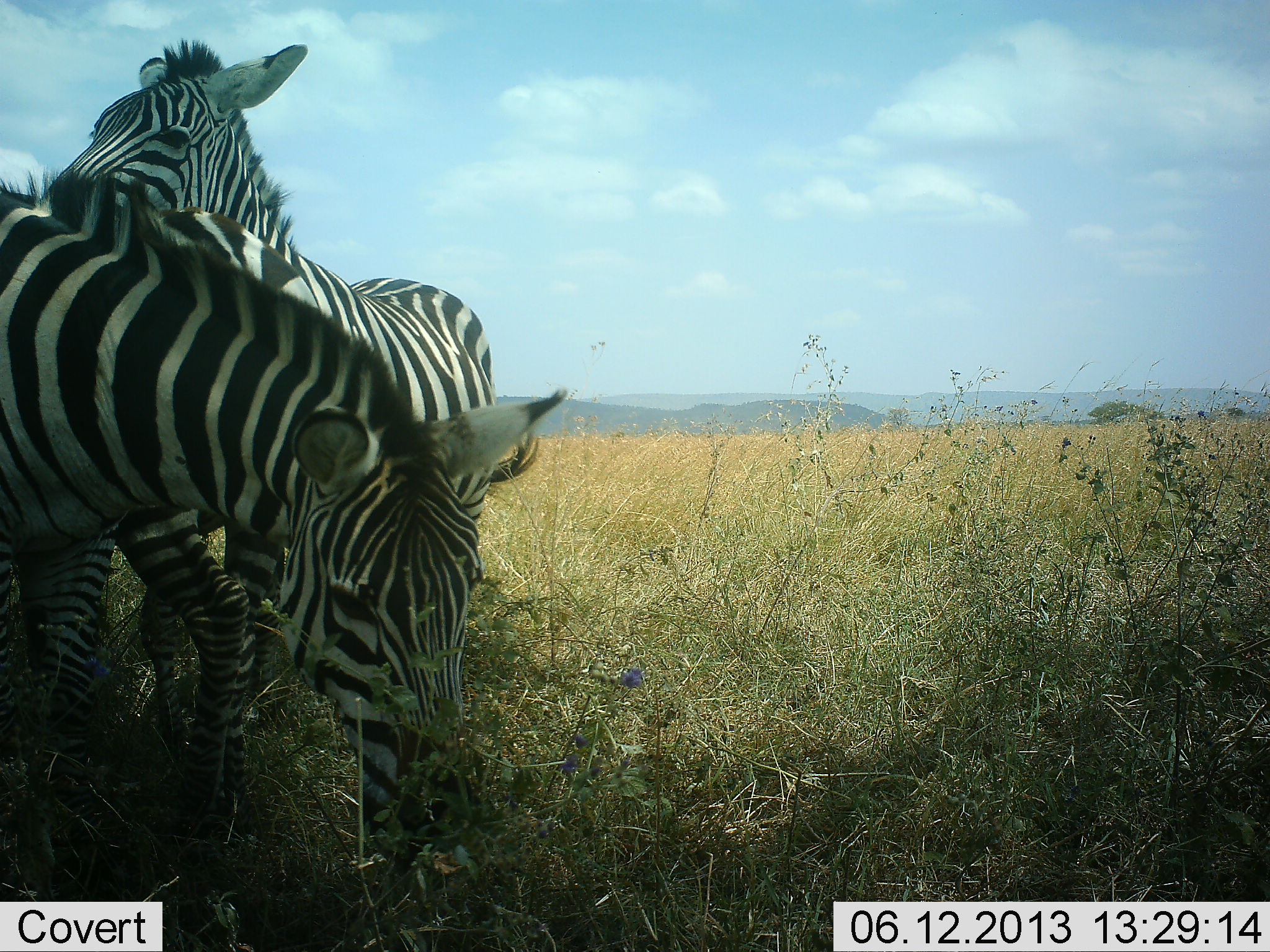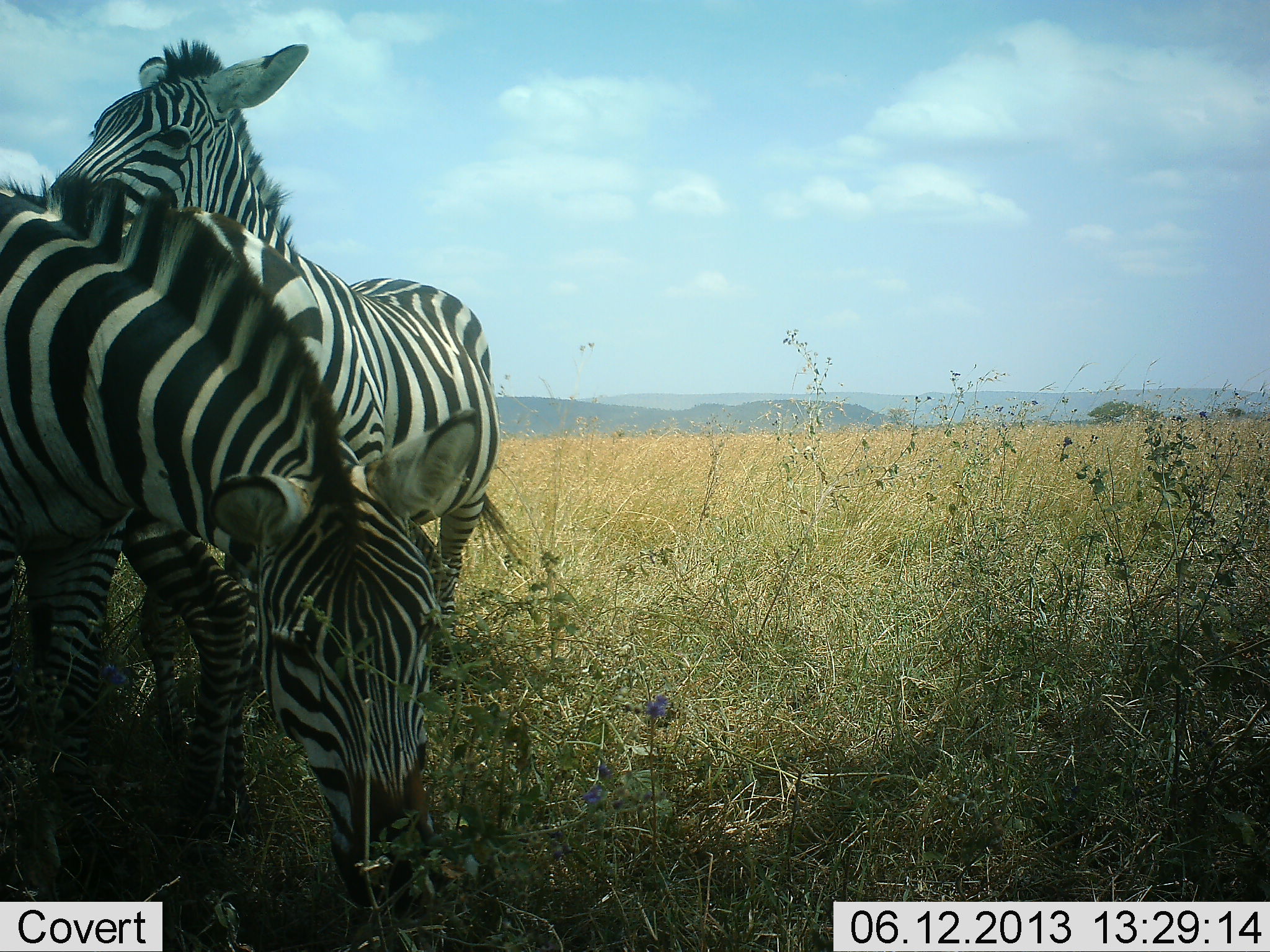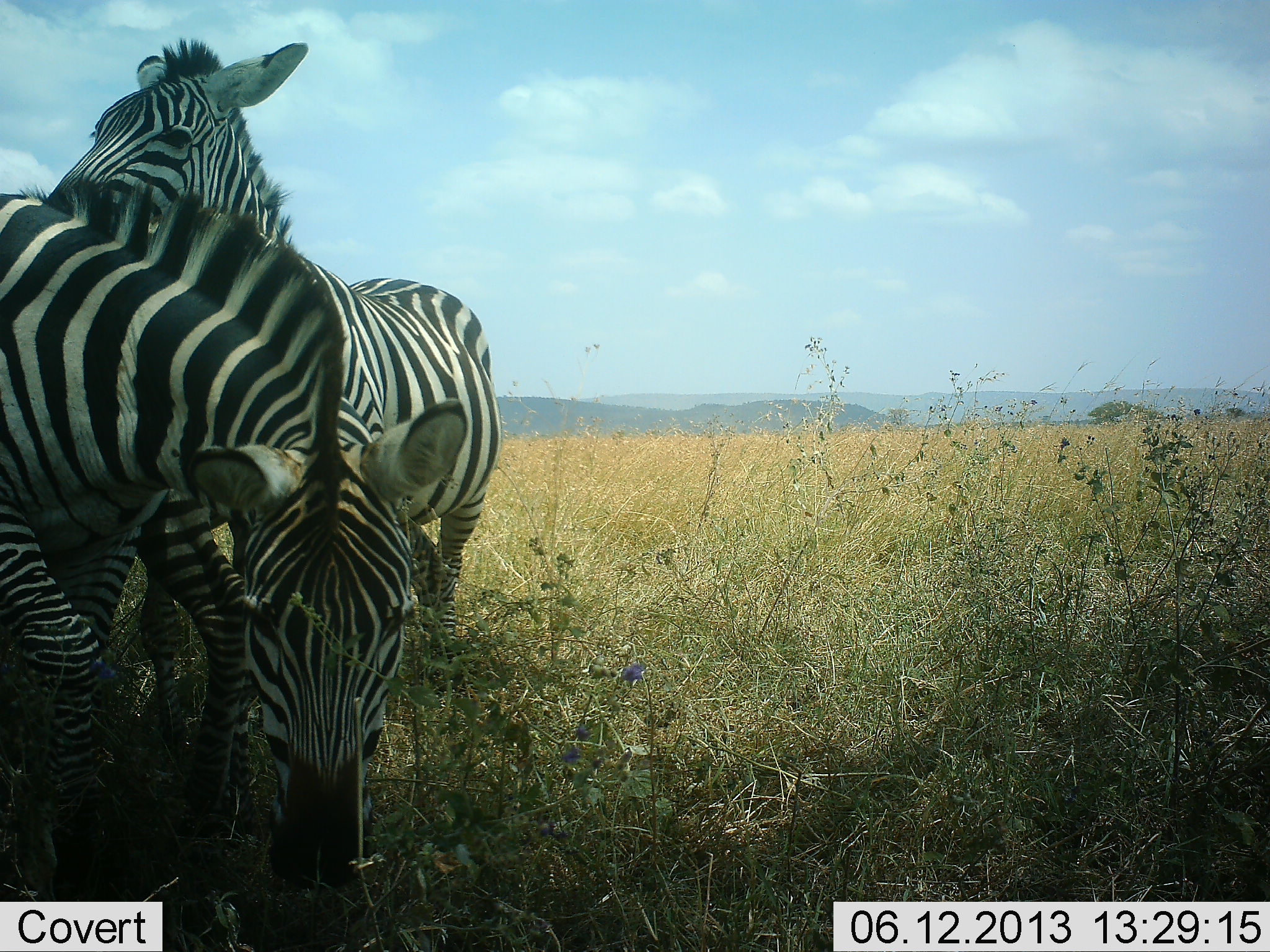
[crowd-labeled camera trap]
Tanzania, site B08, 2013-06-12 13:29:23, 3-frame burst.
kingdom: Animalia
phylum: Chordata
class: Mammalia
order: Perissodactyla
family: Equidae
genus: Equus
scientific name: Equus quagga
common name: plains zebra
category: zebra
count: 2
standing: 79%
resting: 10%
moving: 7%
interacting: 41%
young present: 0%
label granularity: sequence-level